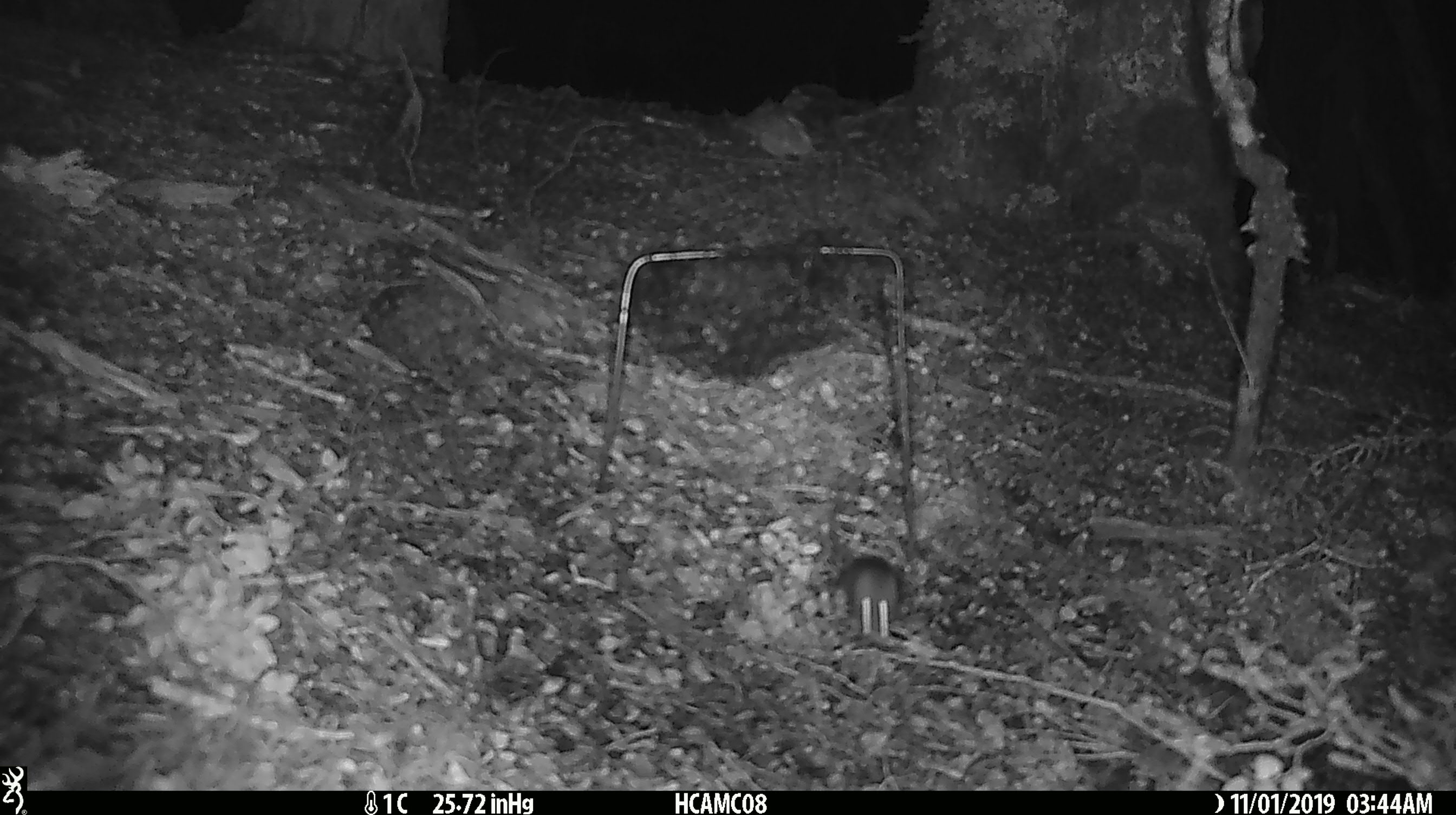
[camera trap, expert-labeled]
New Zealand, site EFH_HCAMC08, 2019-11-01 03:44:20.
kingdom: Animalia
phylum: Chordata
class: Mammalia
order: Rodentia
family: Muridae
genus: Mus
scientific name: Mus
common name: mouse